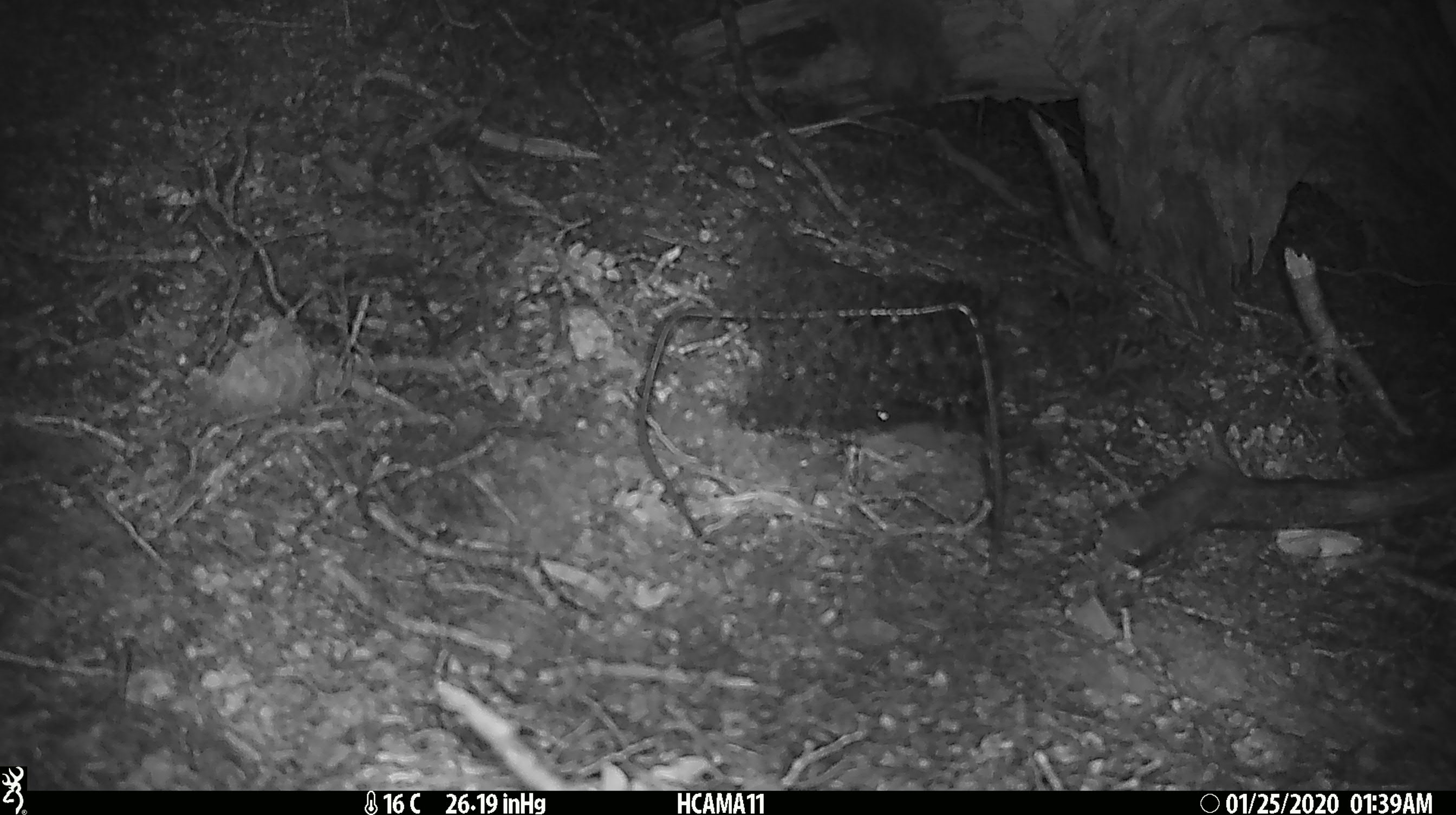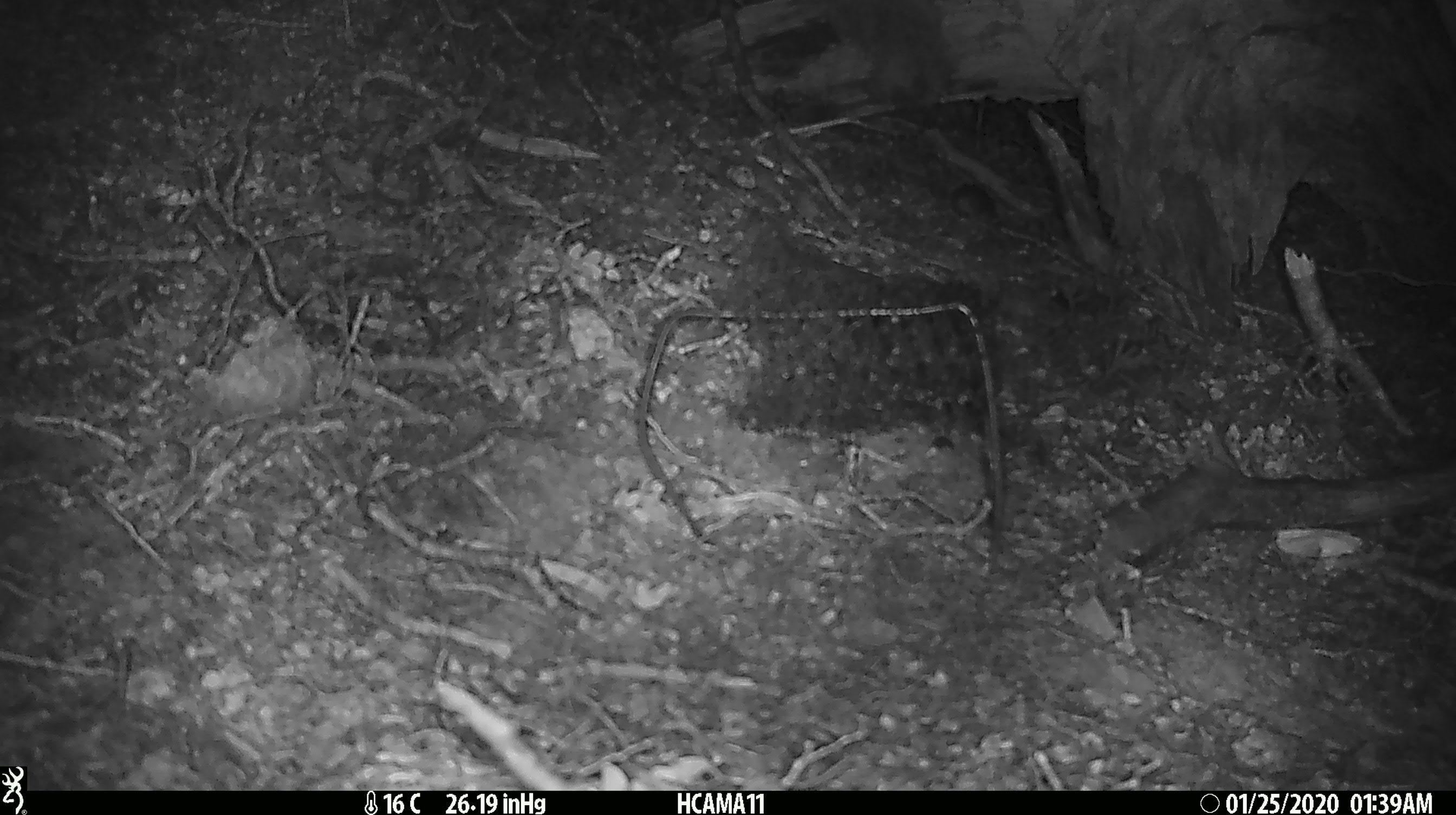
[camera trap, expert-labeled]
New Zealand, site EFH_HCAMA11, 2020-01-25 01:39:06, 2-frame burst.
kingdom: Animalia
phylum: Chordata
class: Mammalia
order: Rodentia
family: Muridae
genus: Mus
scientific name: Mus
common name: mouse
Mouse (Mus).